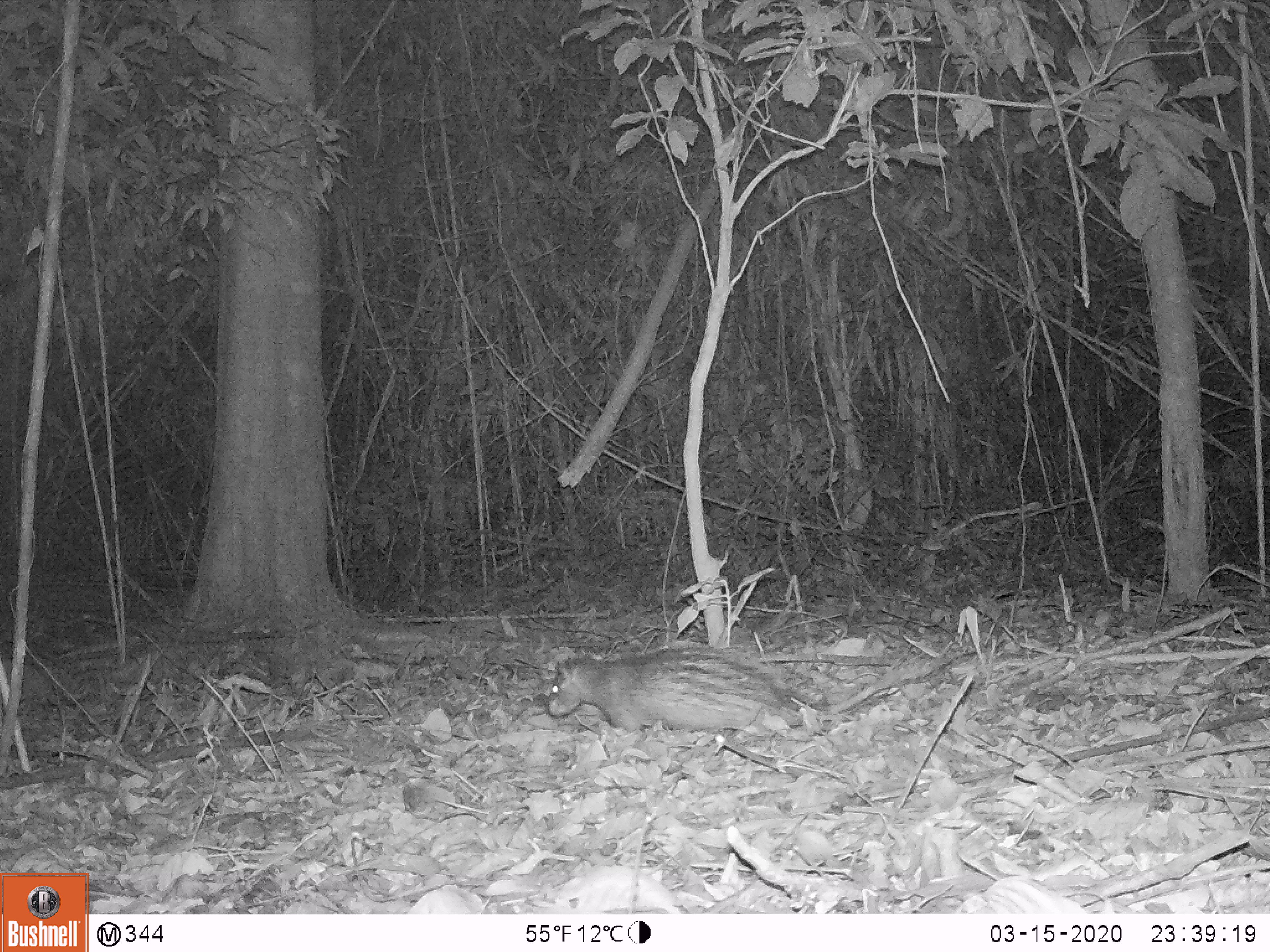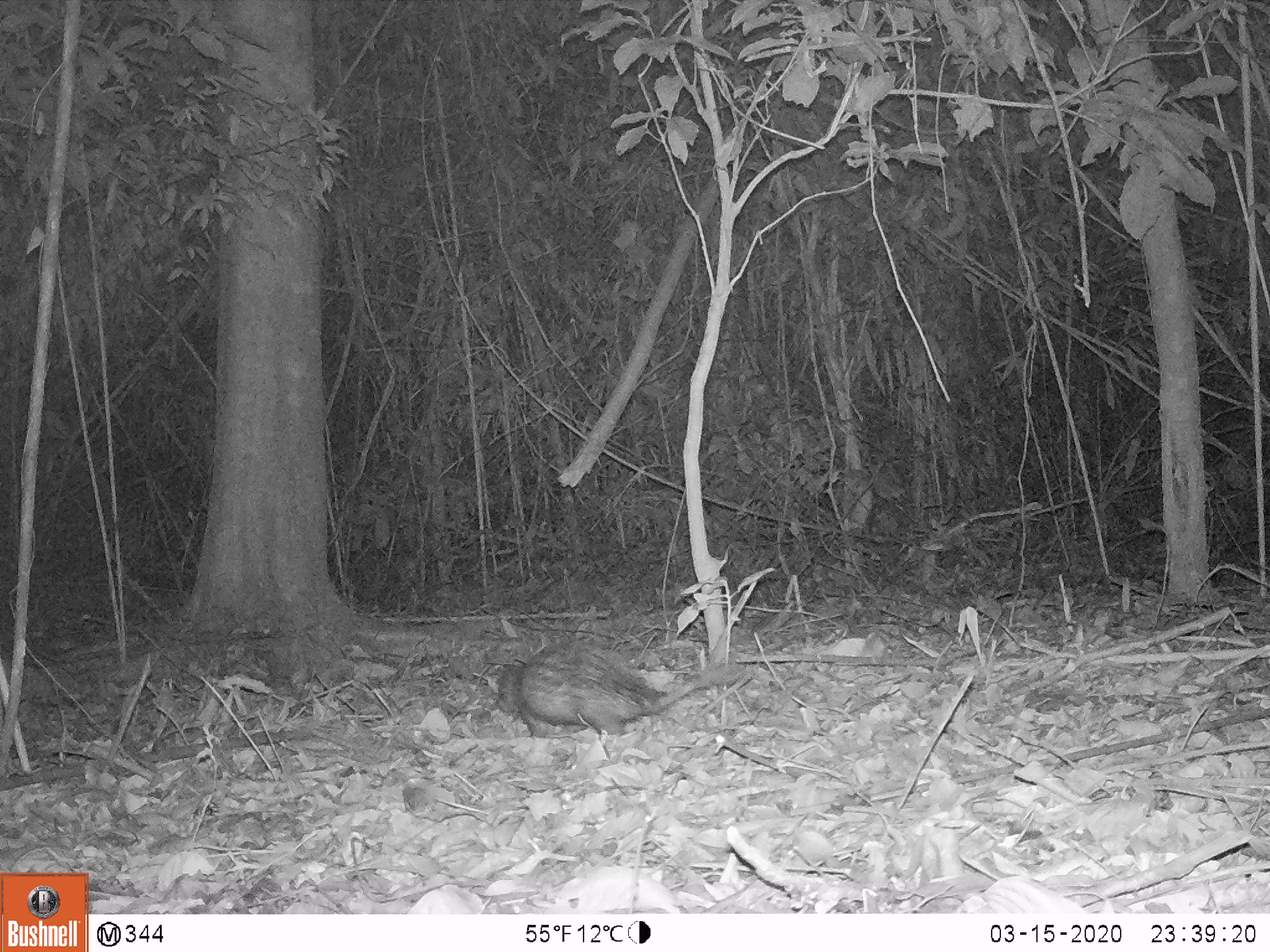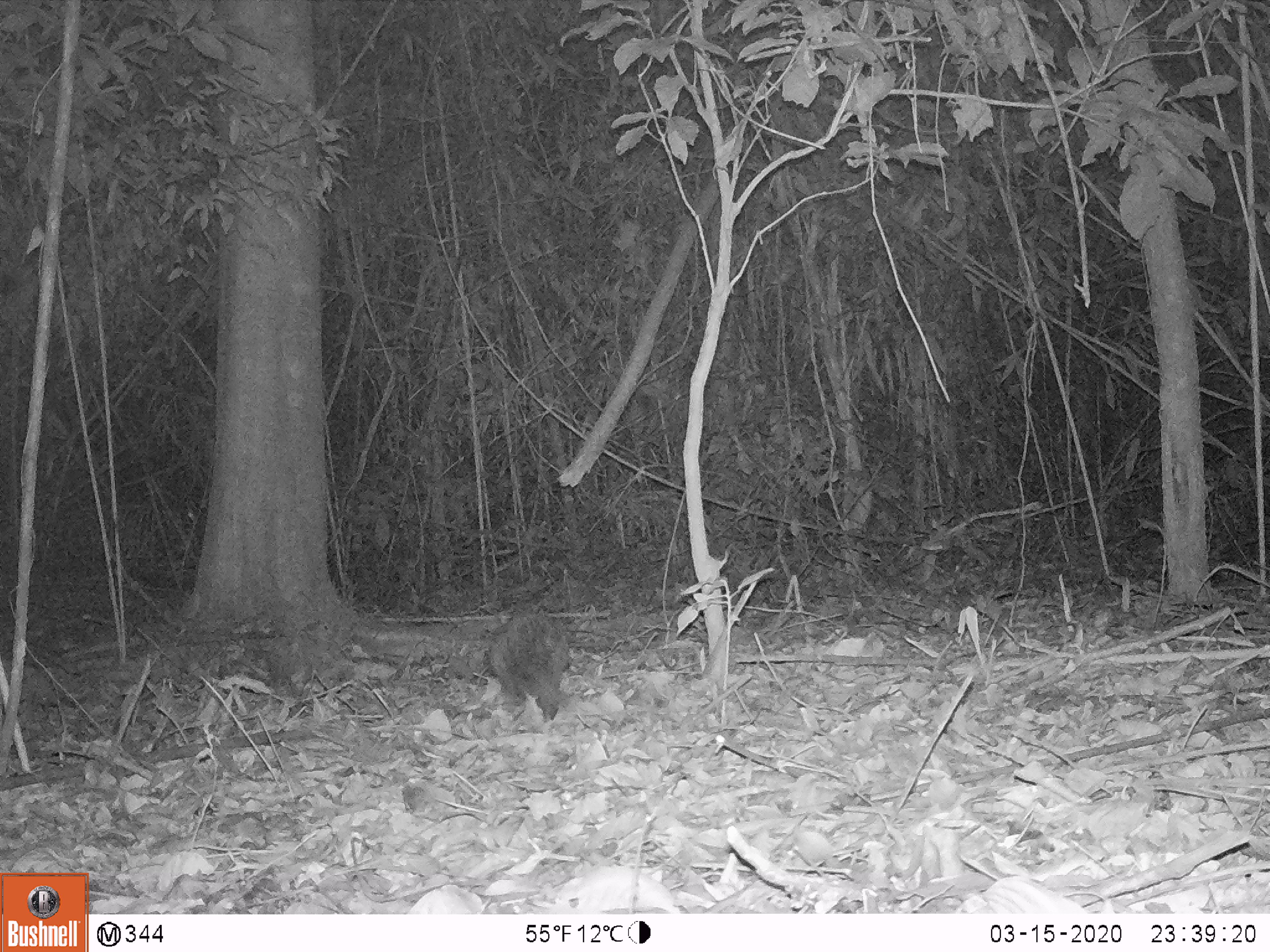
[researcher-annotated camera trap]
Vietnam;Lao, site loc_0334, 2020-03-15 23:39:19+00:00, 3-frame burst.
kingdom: Animalia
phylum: Chordata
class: Mammalia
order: Rodentia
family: Hystricidae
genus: Atherurus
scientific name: Atherurus macrourus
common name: asiatic brush-tailed porcupine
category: asiatic brush tailed porcupine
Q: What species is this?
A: Asiatic brush tailed porcupine (asiatic brush-tailed porcupine) (Atherurus macrourus).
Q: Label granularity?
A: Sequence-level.